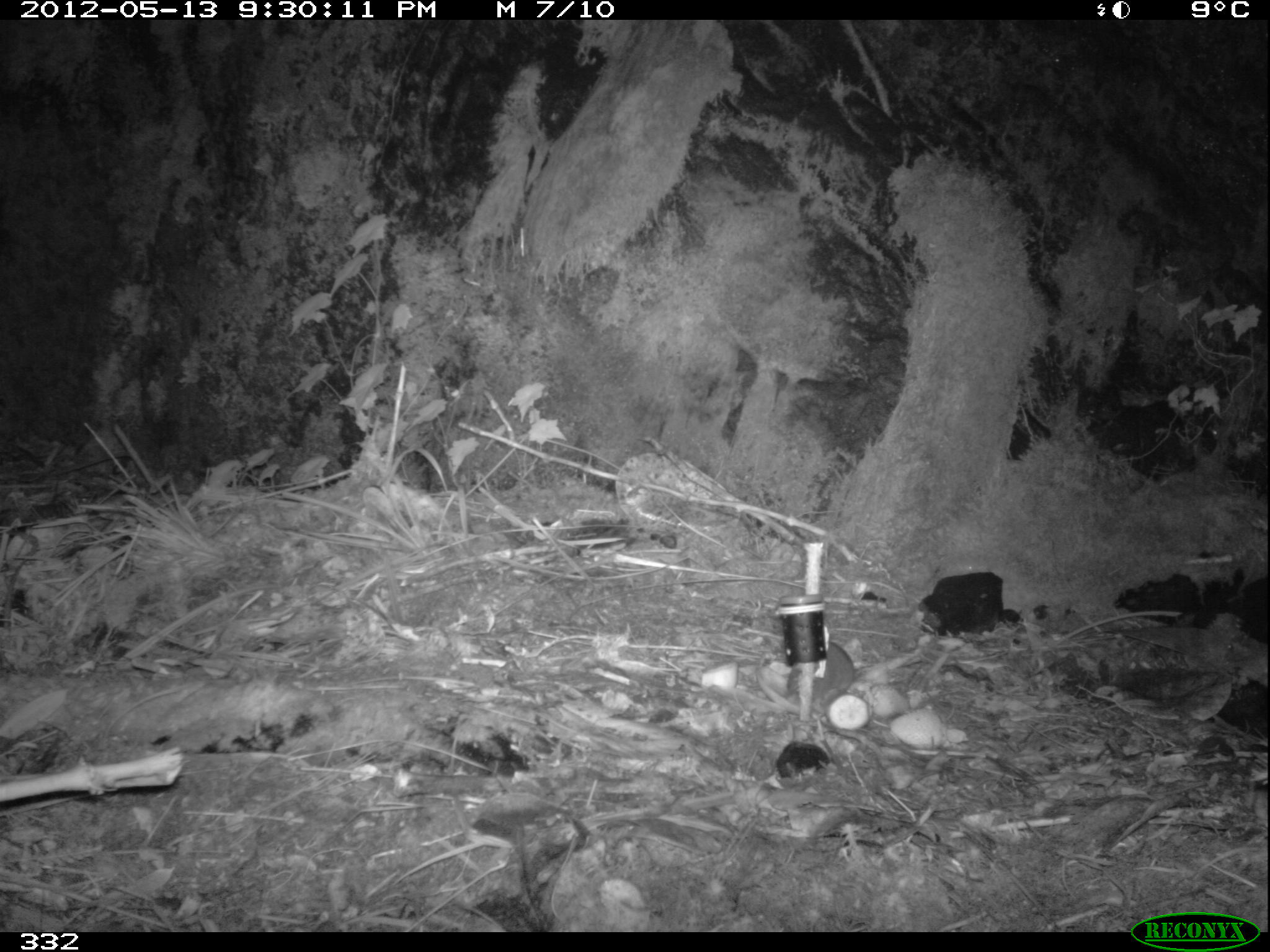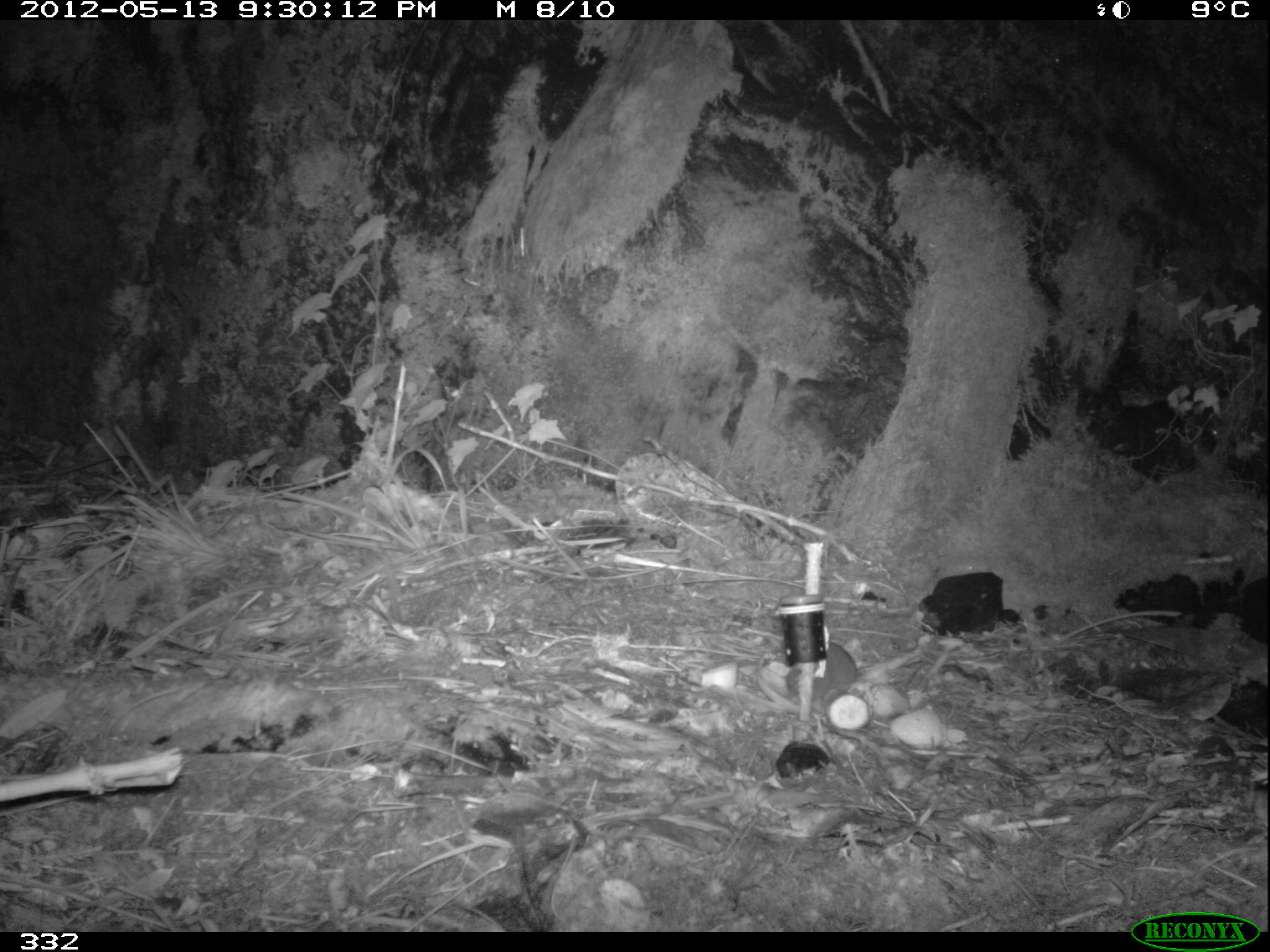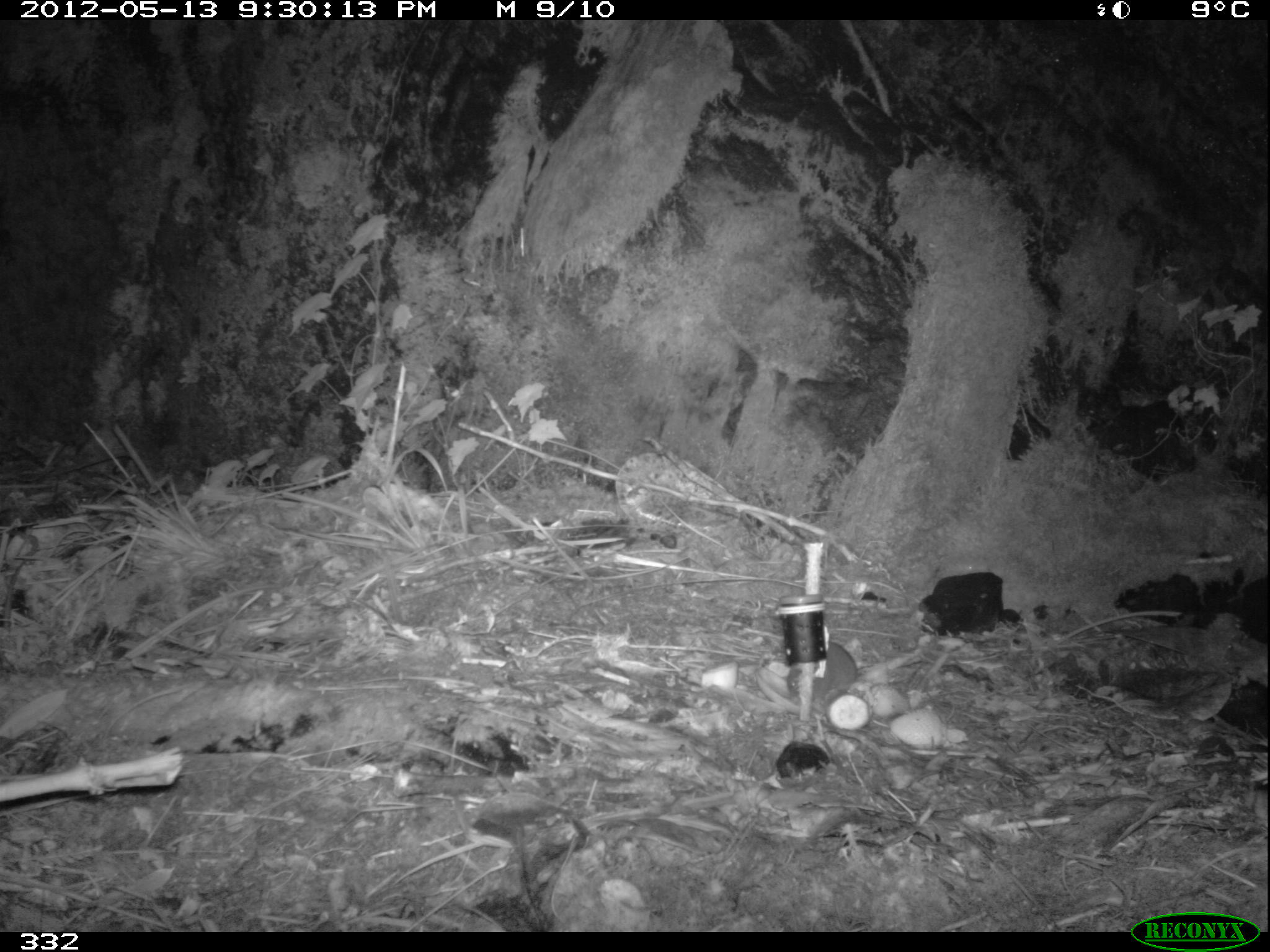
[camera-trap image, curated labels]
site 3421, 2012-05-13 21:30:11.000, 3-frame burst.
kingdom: Animalia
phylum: Chordata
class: Mammalia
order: Rodentia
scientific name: Rodentia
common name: rodents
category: unknown rodent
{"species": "unknown rodent (rodents) (Rodentia)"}